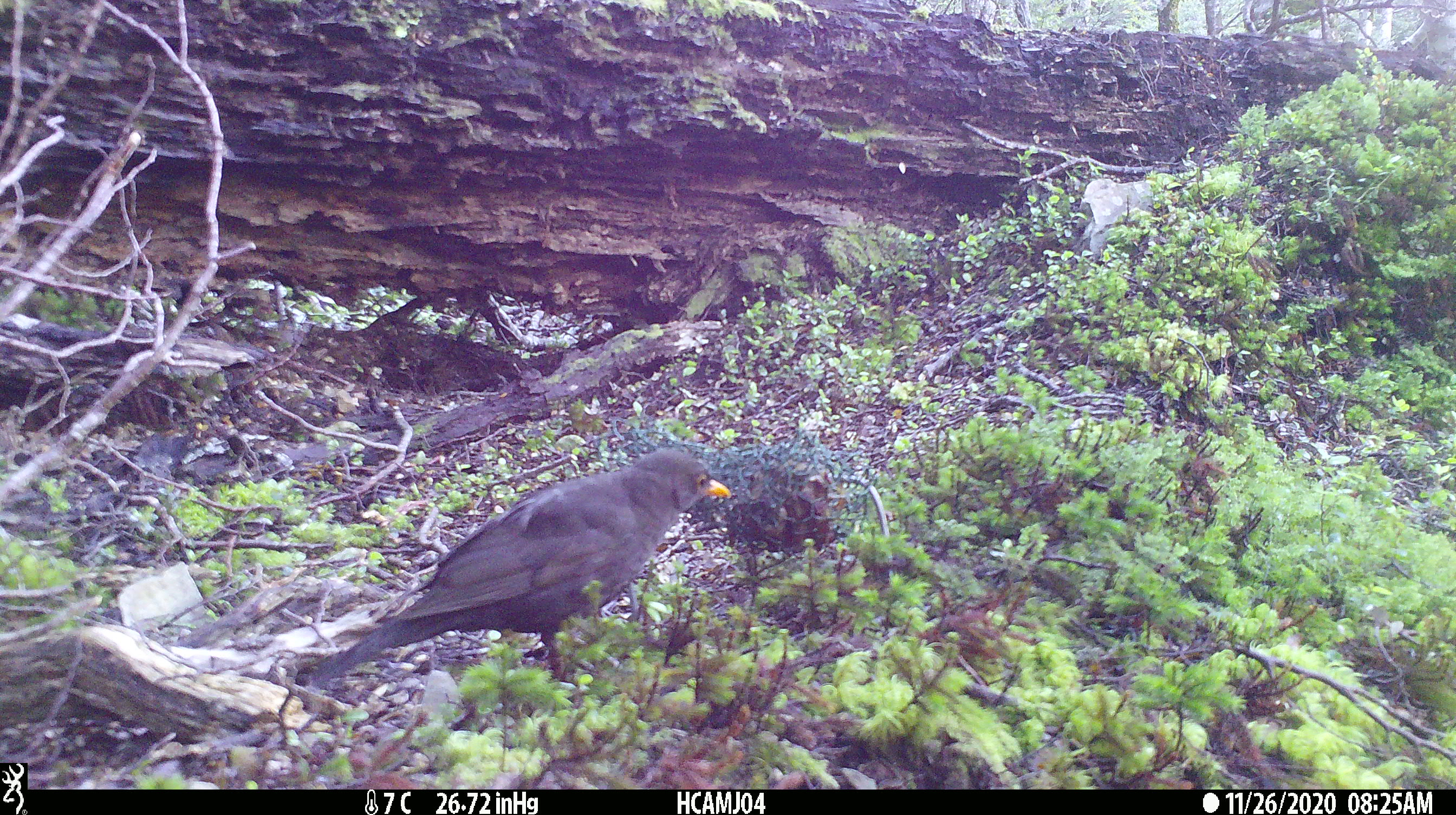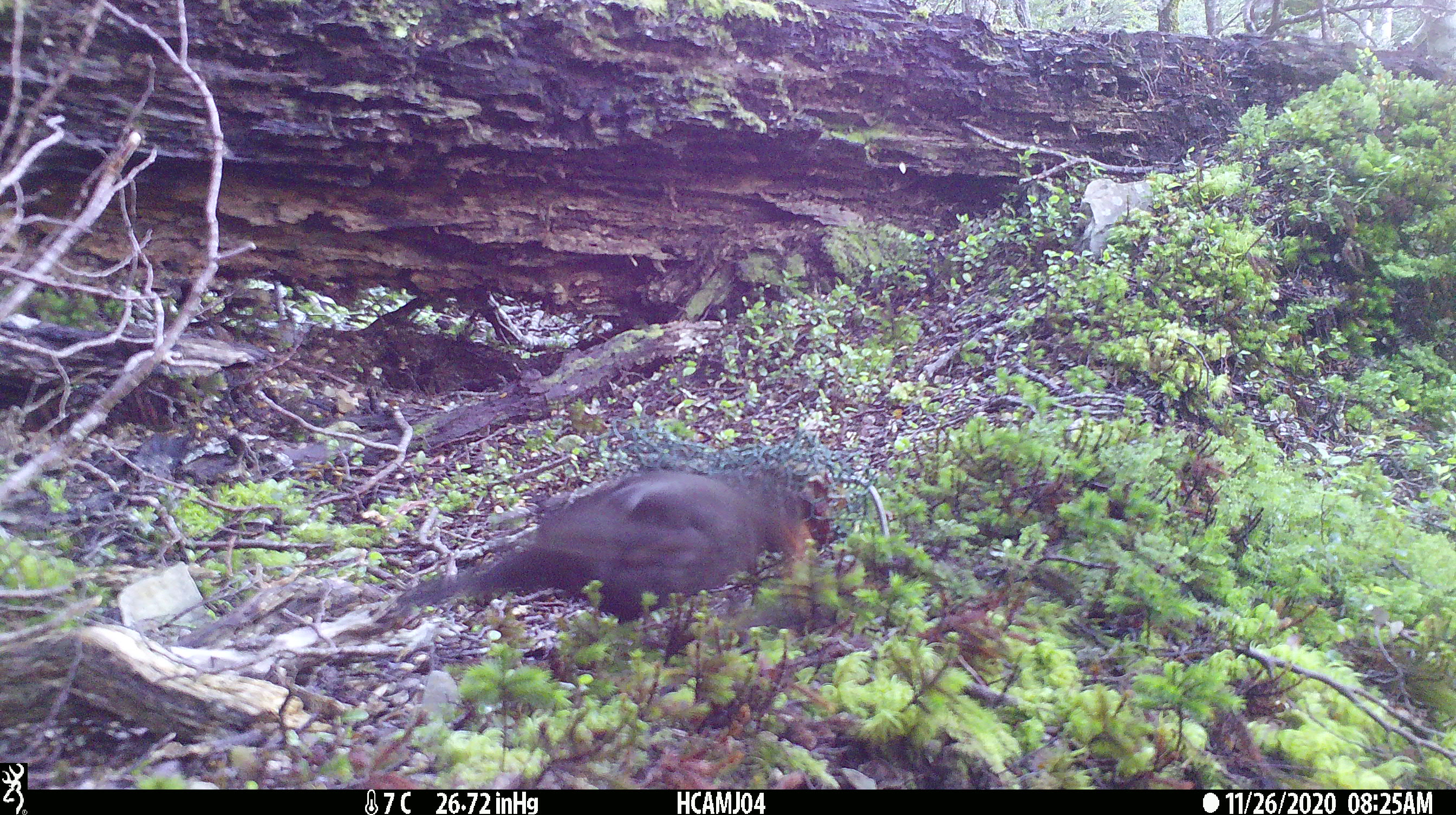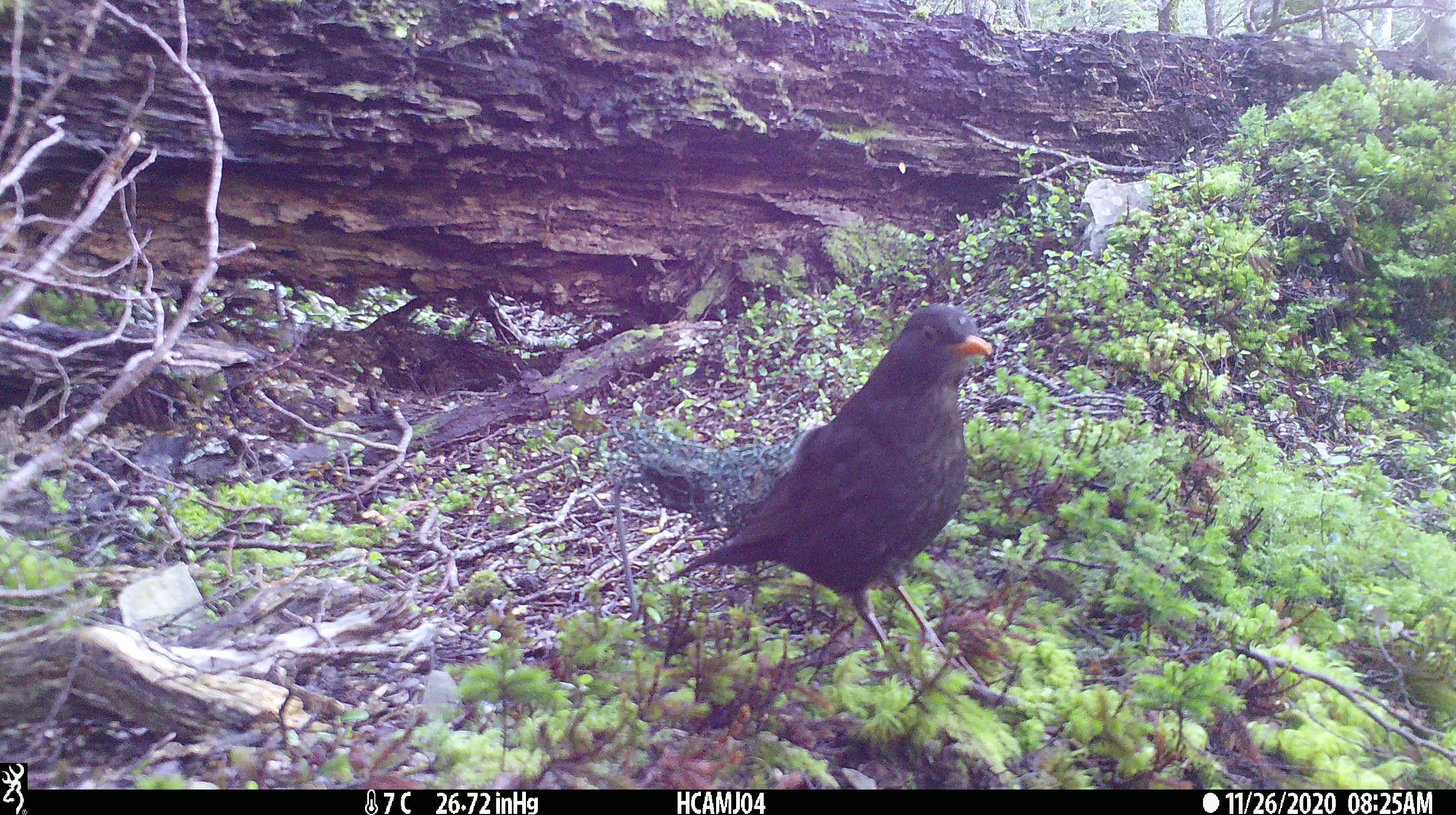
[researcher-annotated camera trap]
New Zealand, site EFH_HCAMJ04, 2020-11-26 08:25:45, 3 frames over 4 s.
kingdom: Animalia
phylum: Chordata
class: Aves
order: Passeriformes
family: Turdidae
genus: Turdus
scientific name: Turdus merula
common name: eurasian blackbird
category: blackbird